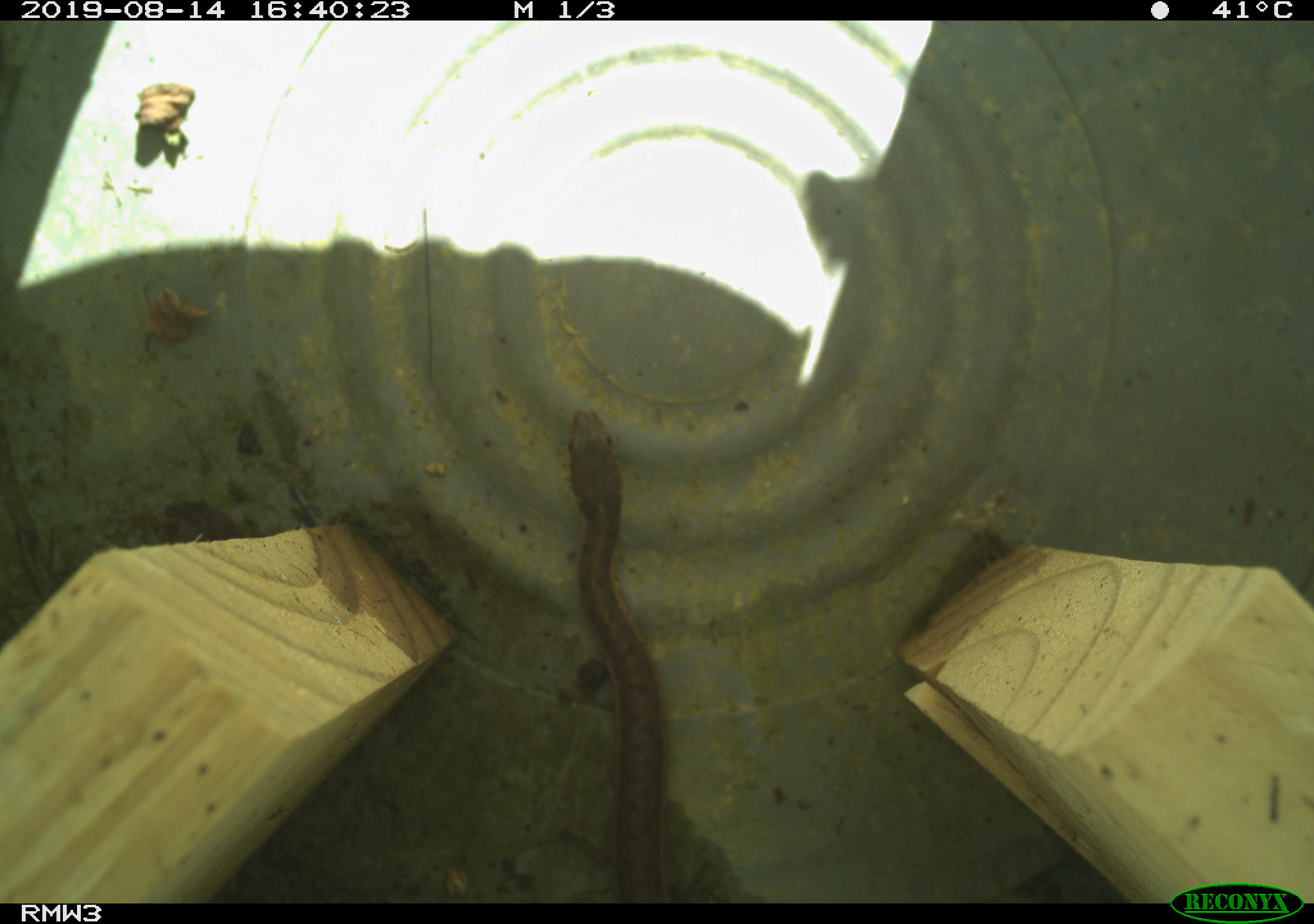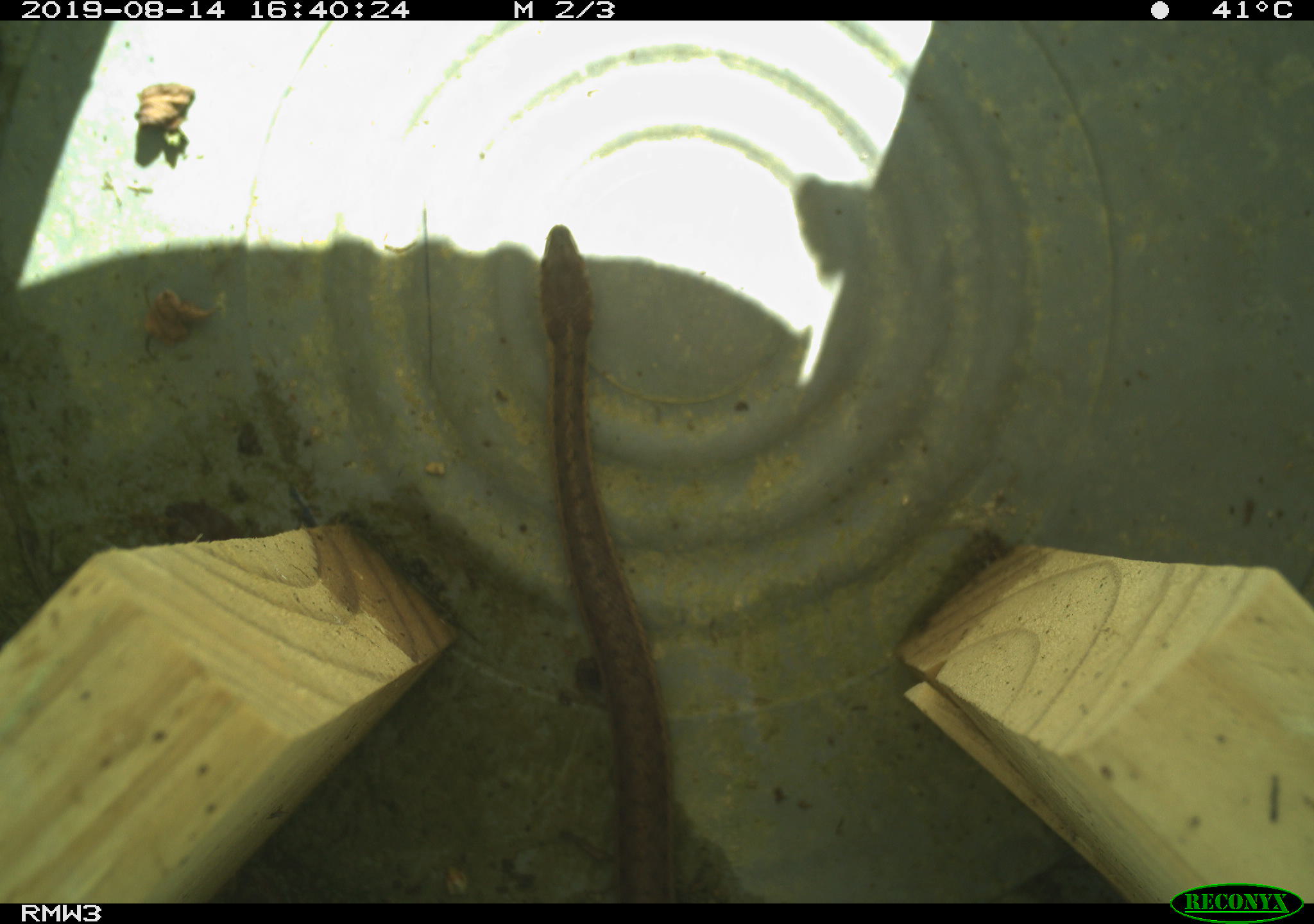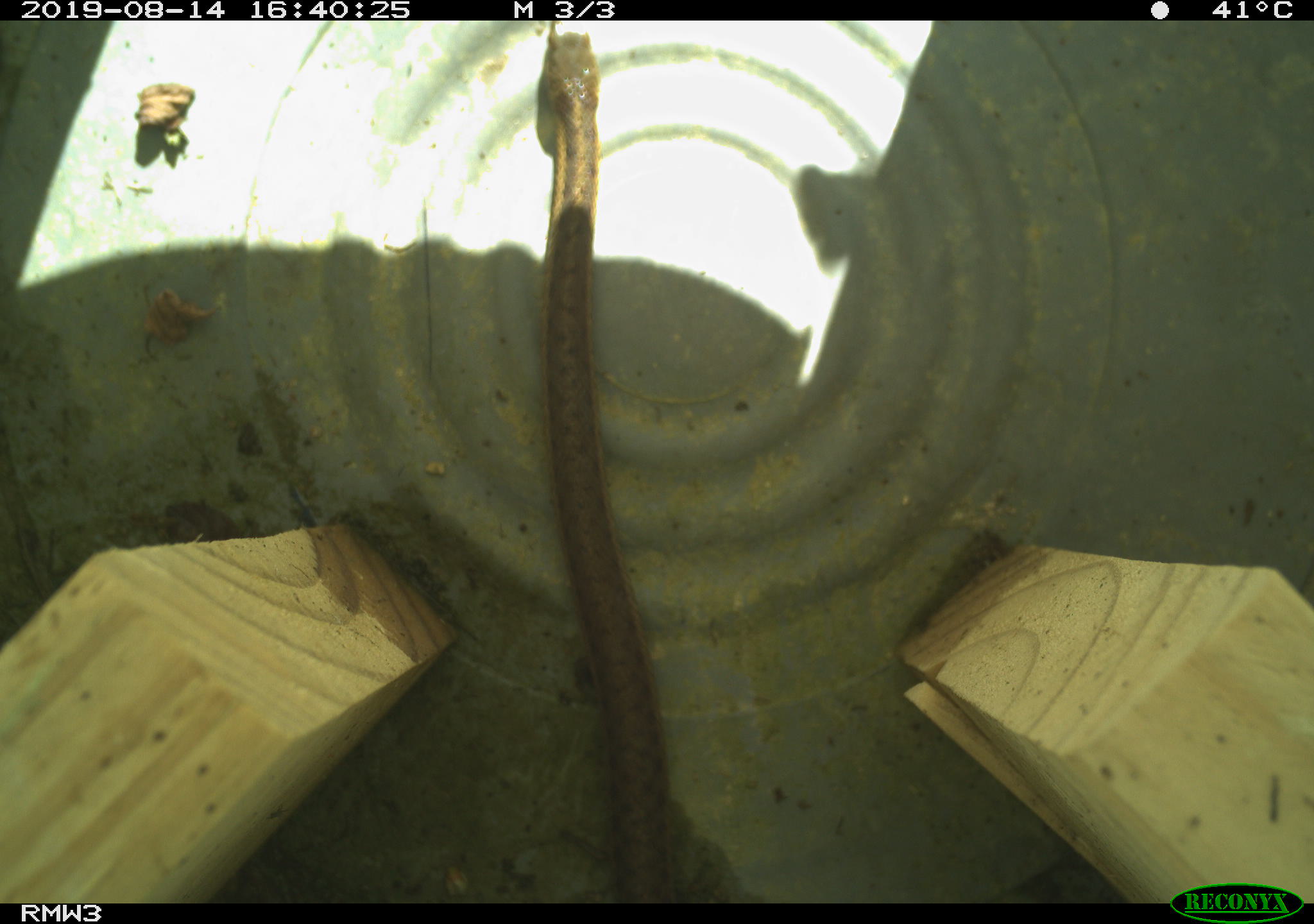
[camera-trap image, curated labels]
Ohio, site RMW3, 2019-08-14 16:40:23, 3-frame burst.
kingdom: Animalia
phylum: Chordata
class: Reptilia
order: Squamata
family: Colubridae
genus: Thamnophis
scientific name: Thamnophis sirtalis sirtalis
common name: eastern gartersnake